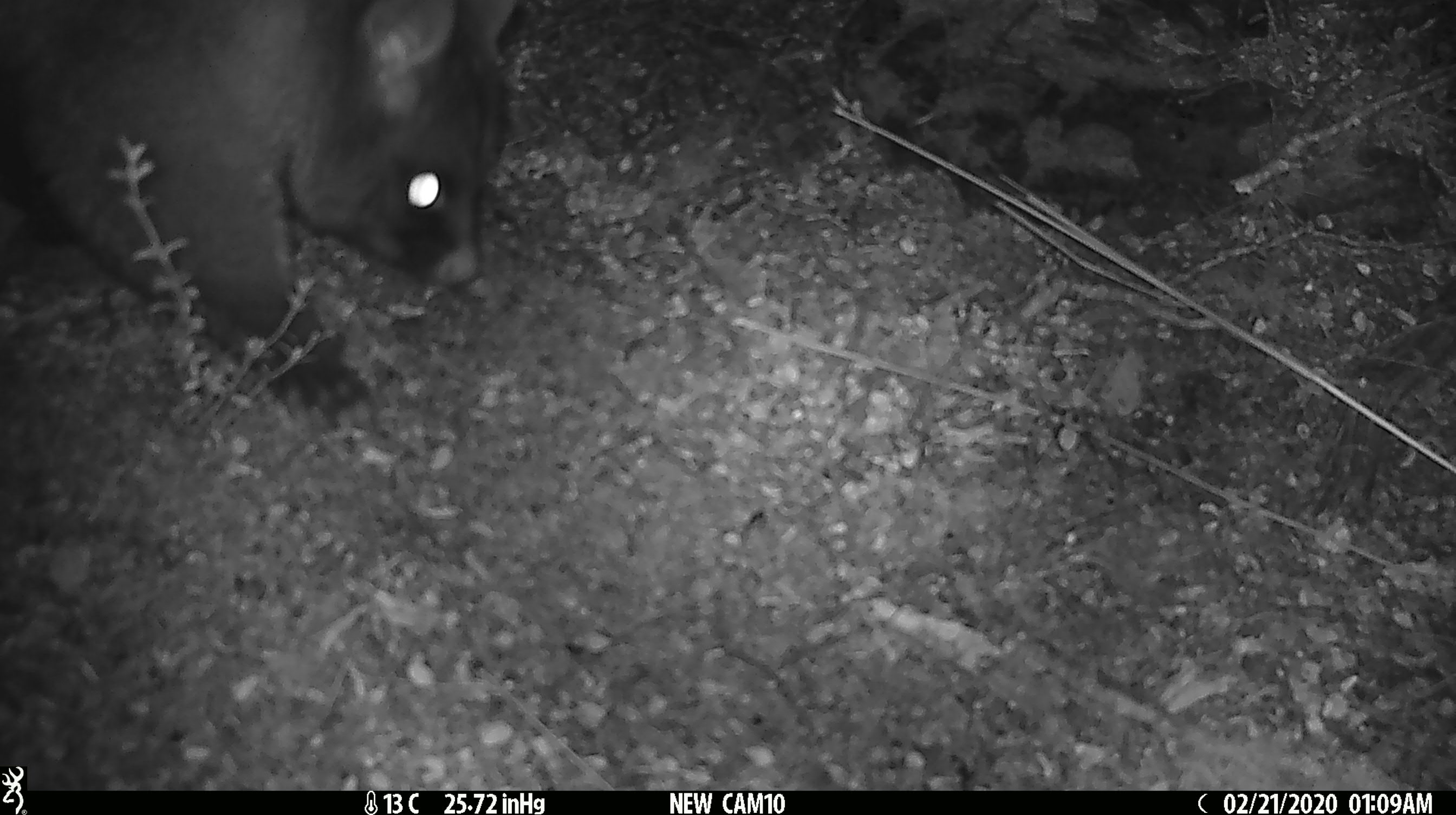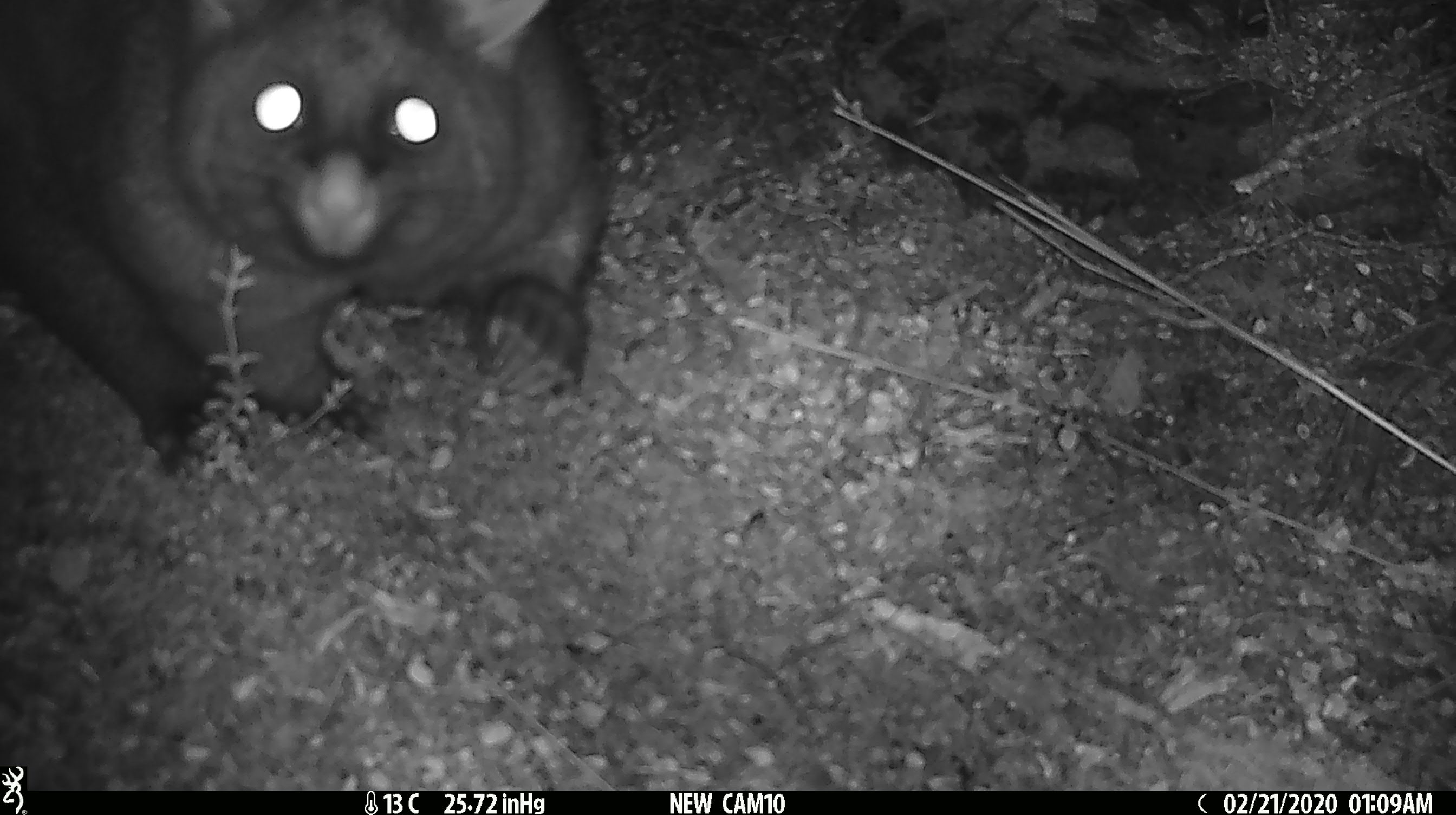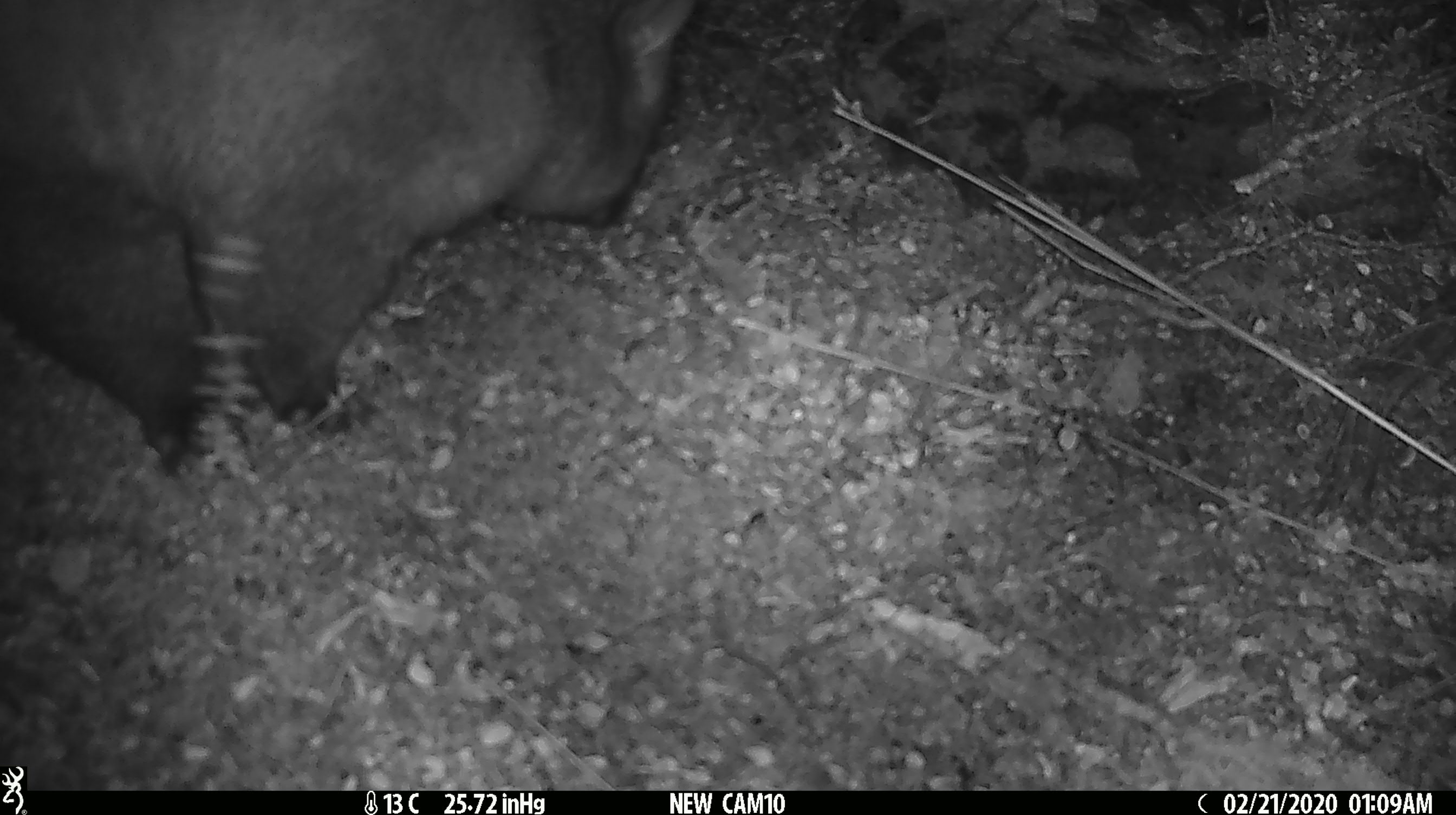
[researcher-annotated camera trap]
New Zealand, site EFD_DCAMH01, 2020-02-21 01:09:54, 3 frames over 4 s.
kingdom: Animalia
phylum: Chordata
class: Mammalia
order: Diprotodontia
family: Phalangeridae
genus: Trichosurus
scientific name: Trichosurus vulpecula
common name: common brushtail possum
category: possum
Possum (common brushtail possum) (Trichosurus vulpecula).